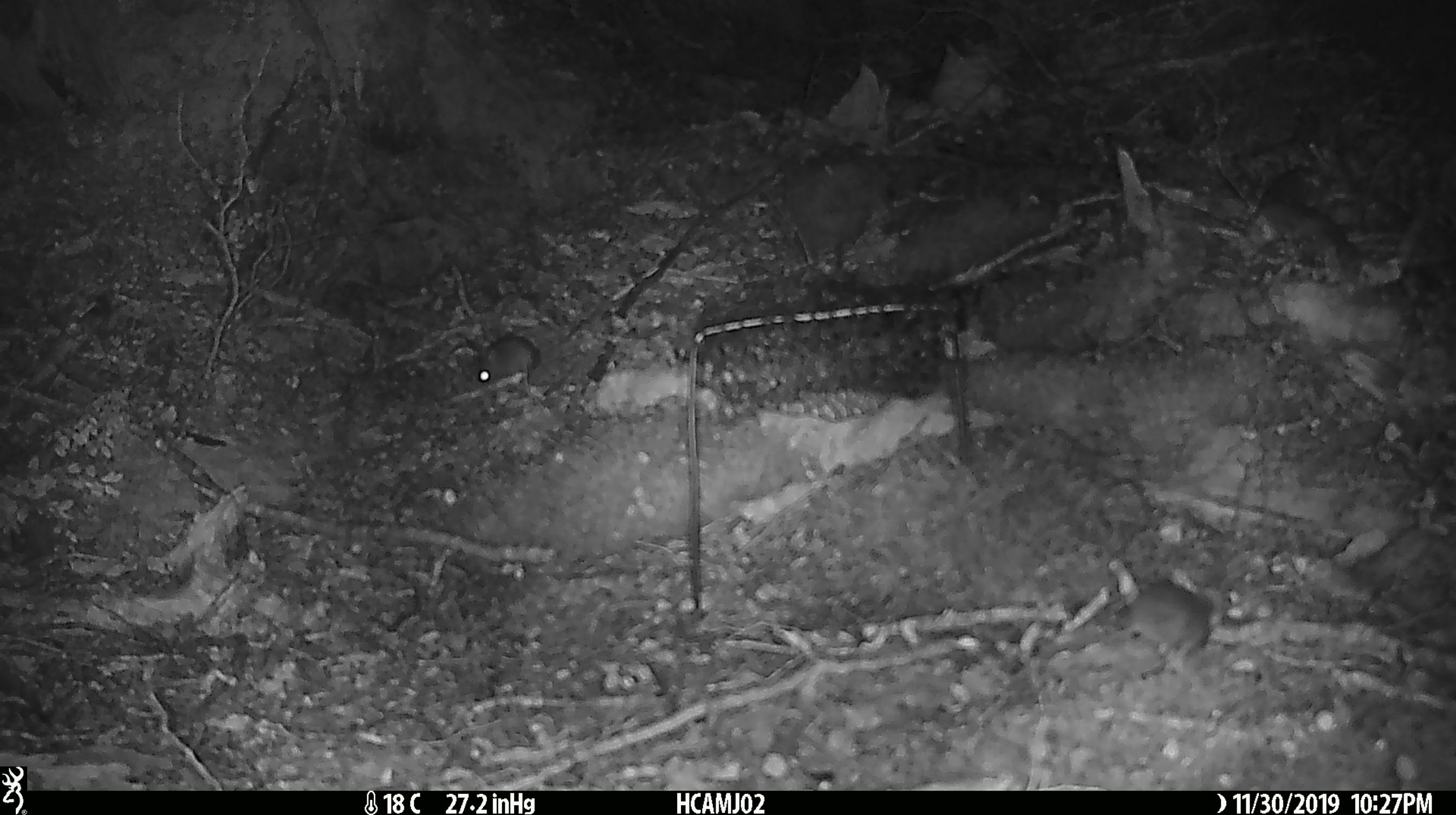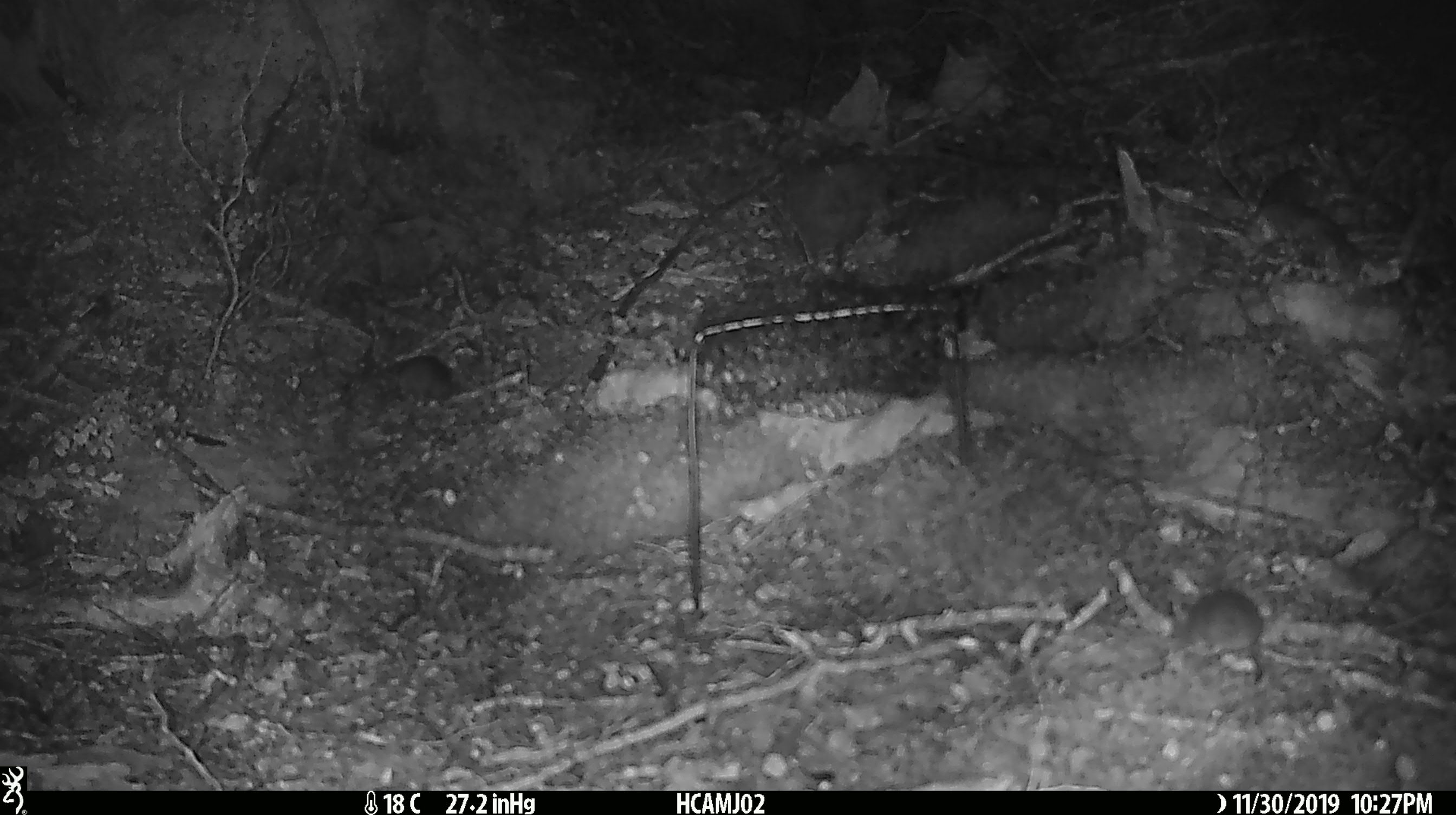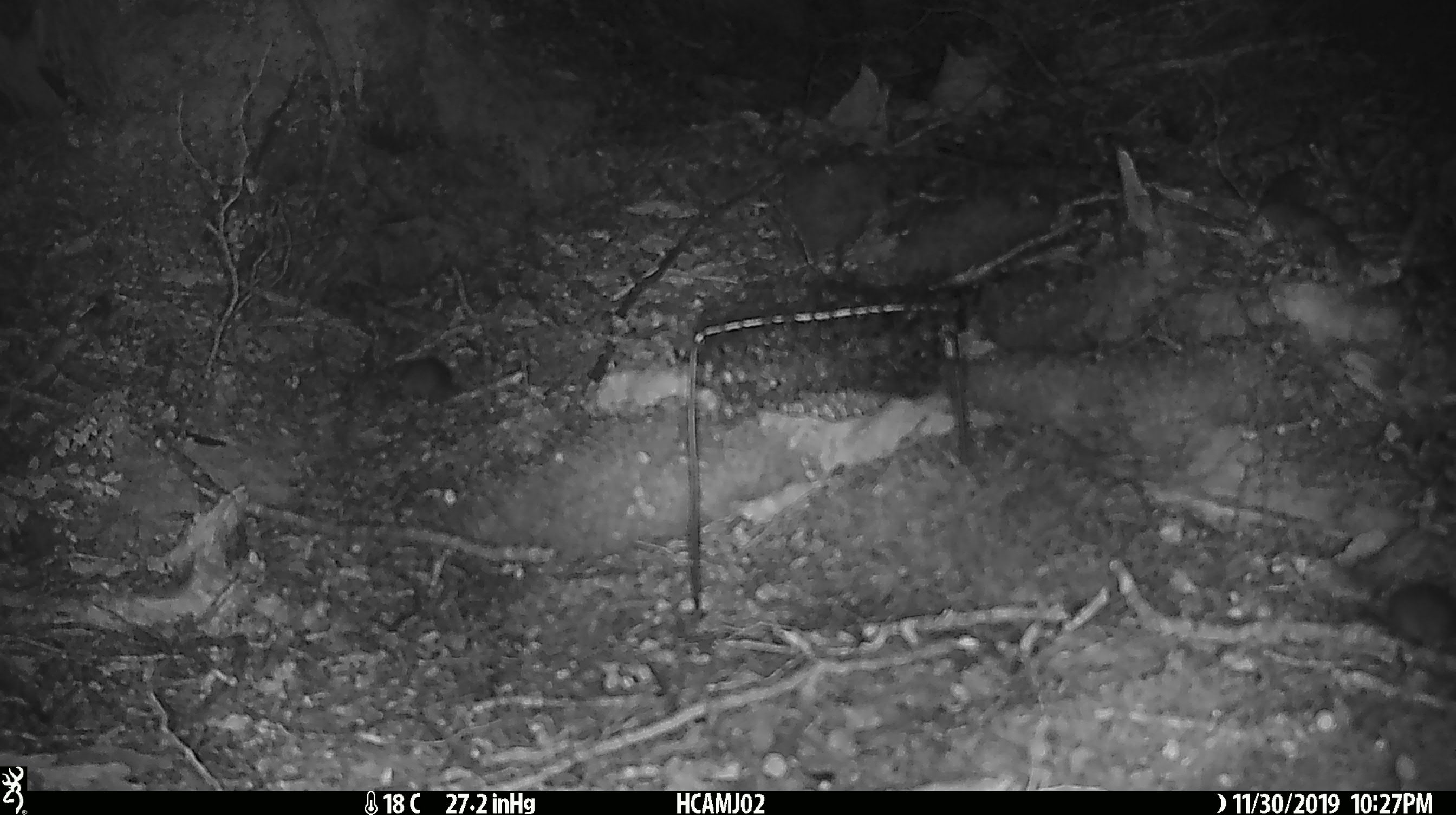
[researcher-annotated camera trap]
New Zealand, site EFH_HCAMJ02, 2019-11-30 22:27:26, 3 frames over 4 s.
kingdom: Animalia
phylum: Chordata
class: Mammalia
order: Rodentia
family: Muridae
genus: Mus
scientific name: Mus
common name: mouse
Mouse (Mus).